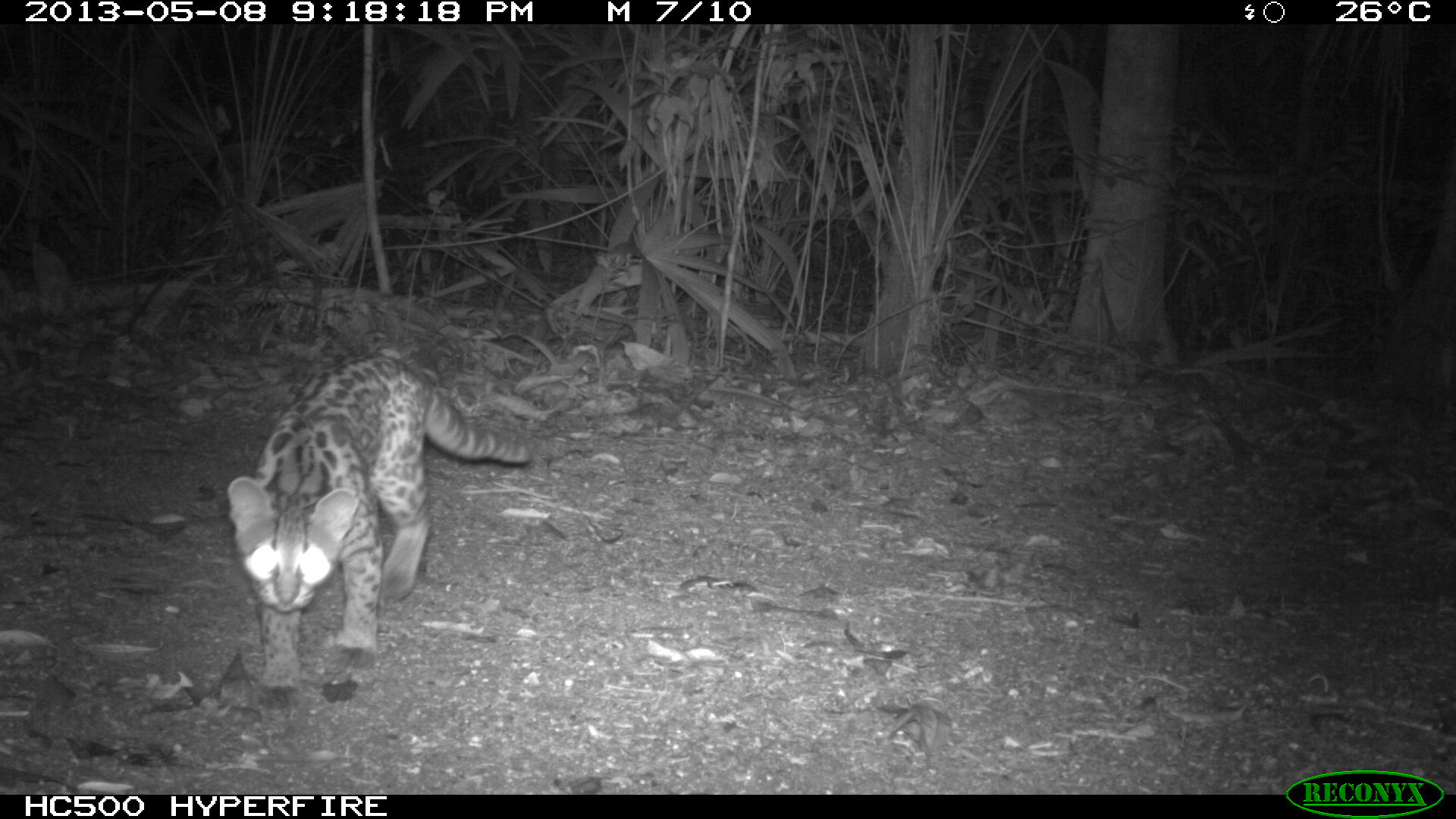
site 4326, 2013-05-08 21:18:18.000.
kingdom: Animalia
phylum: Chordata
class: Mammalia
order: Carnivora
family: Felidae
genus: Leopardus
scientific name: Leopardus wiedii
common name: margay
Leopardus wiedii (margay), count 1, sex male.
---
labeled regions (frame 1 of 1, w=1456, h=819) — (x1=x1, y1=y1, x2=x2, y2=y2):
leopardus wiedii: (x1=225, y1=353, x2=533, y2=689)